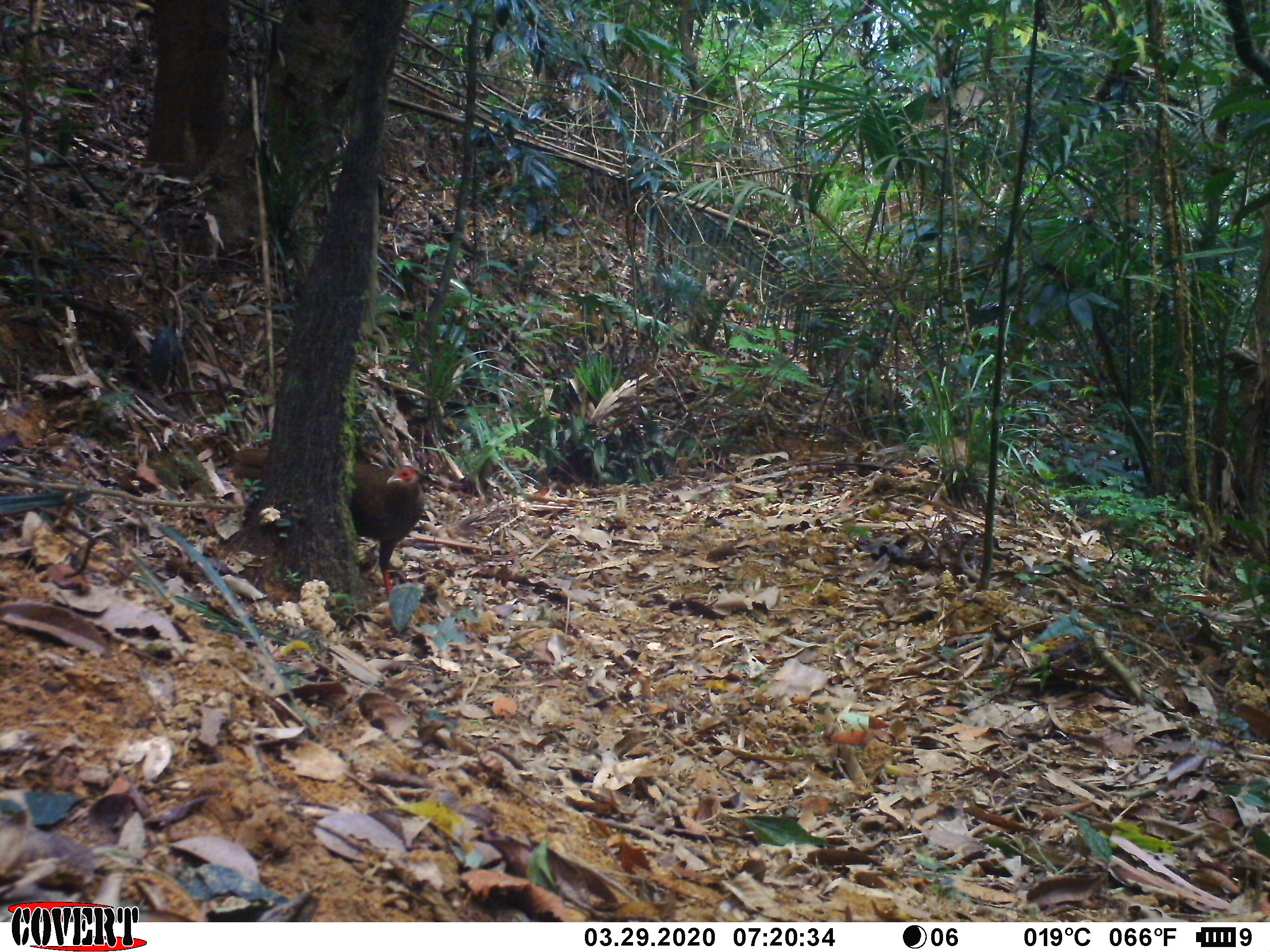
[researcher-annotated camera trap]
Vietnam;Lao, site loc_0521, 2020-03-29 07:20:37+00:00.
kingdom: Animalia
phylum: Chordata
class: Aves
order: Galliformes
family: Phasianidae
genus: Lophura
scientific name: Lophura nycthemera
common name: silver pheasant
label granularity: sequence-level